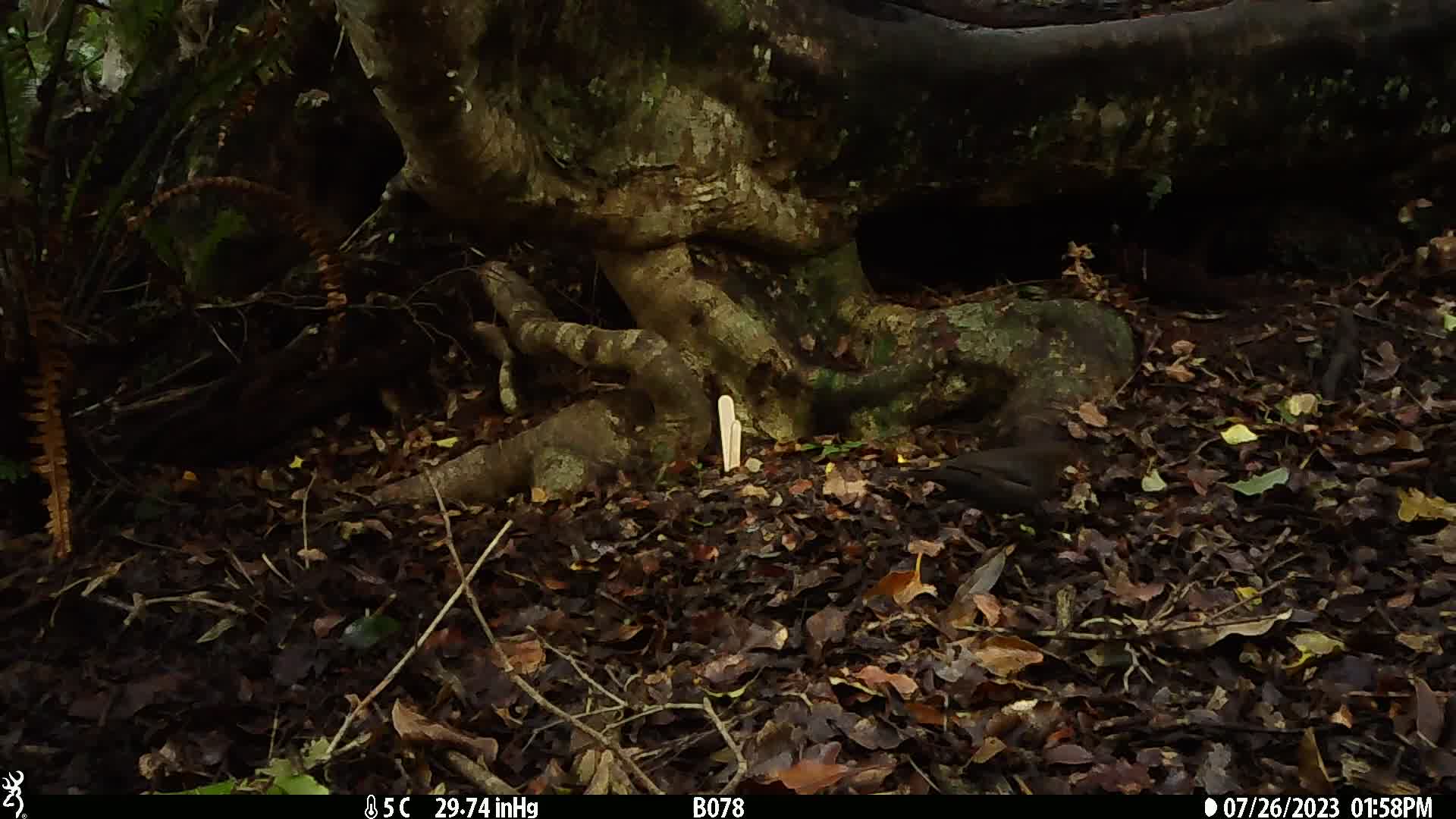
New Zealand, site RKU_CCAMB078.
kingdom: Animalia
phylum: Chordata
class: Aves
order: Passeriformes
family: Turdidae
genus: Turdus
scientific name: Turdus merula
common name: eurasian blackbird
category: blackbird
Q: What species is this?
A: Blackbird (eurasian blackbird) (Turdus merula).